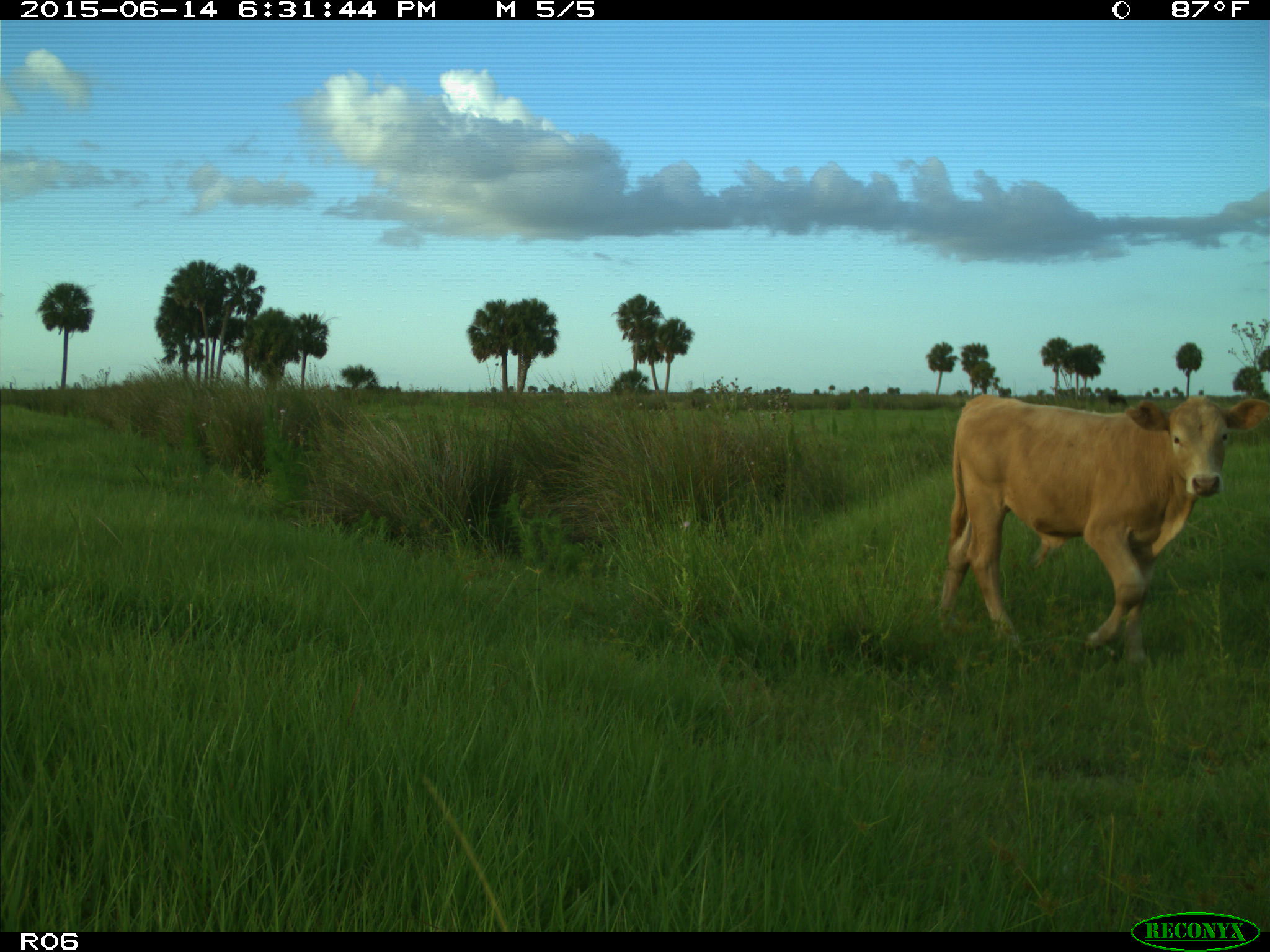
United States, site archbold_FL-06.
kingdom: Animalia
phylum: Chordata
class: Mammalia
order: Artiodactyla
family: Bovidae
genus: Bos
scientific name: Bos taurus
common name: domestic cow